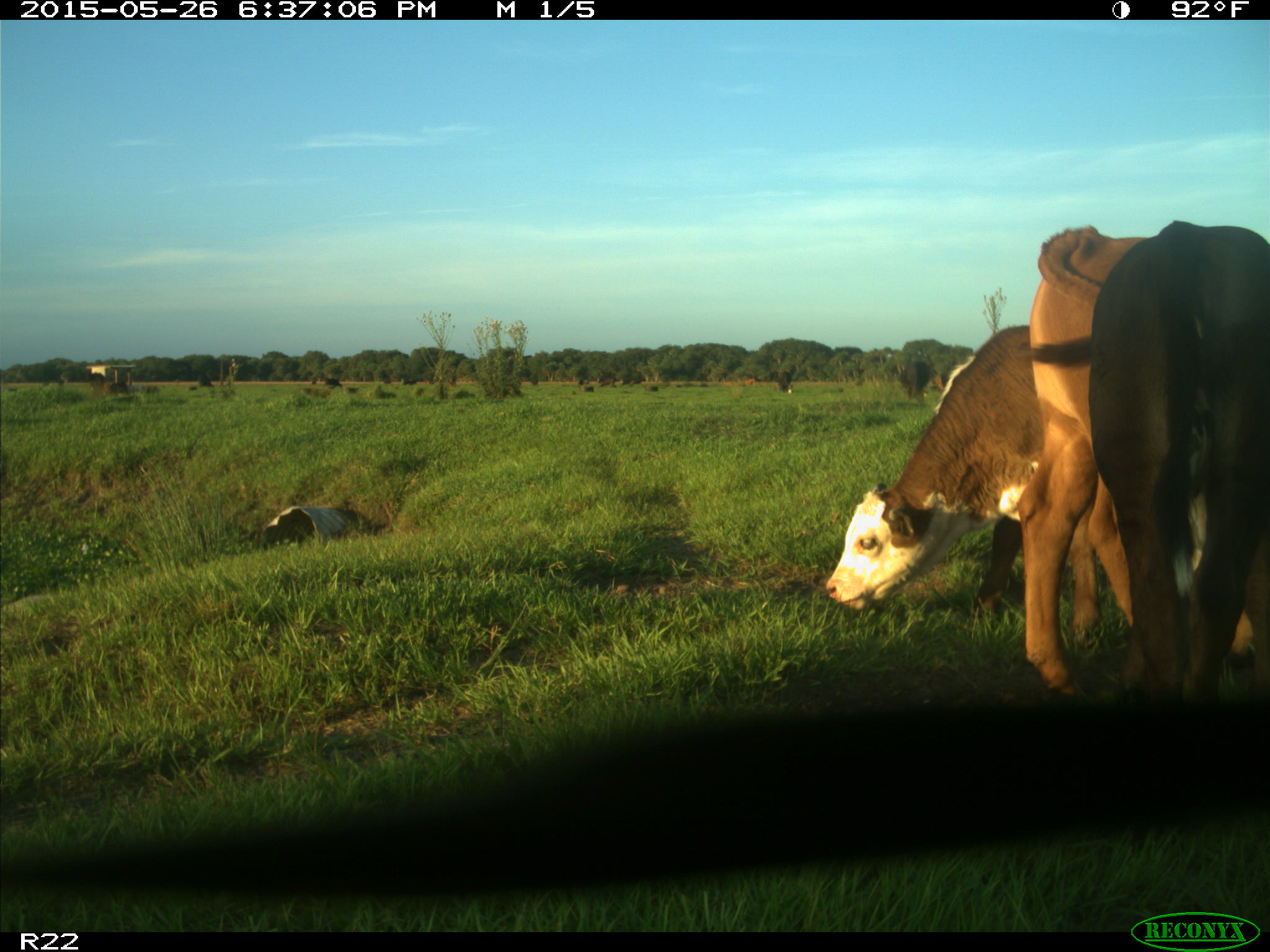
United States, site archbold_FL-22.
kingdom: Animalia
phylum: Chordata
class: Mammalia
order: Artiodactyla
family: Bovidae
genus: Bos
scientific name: Bos taurus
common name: domestic cow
Bos taurus (domestic cow).